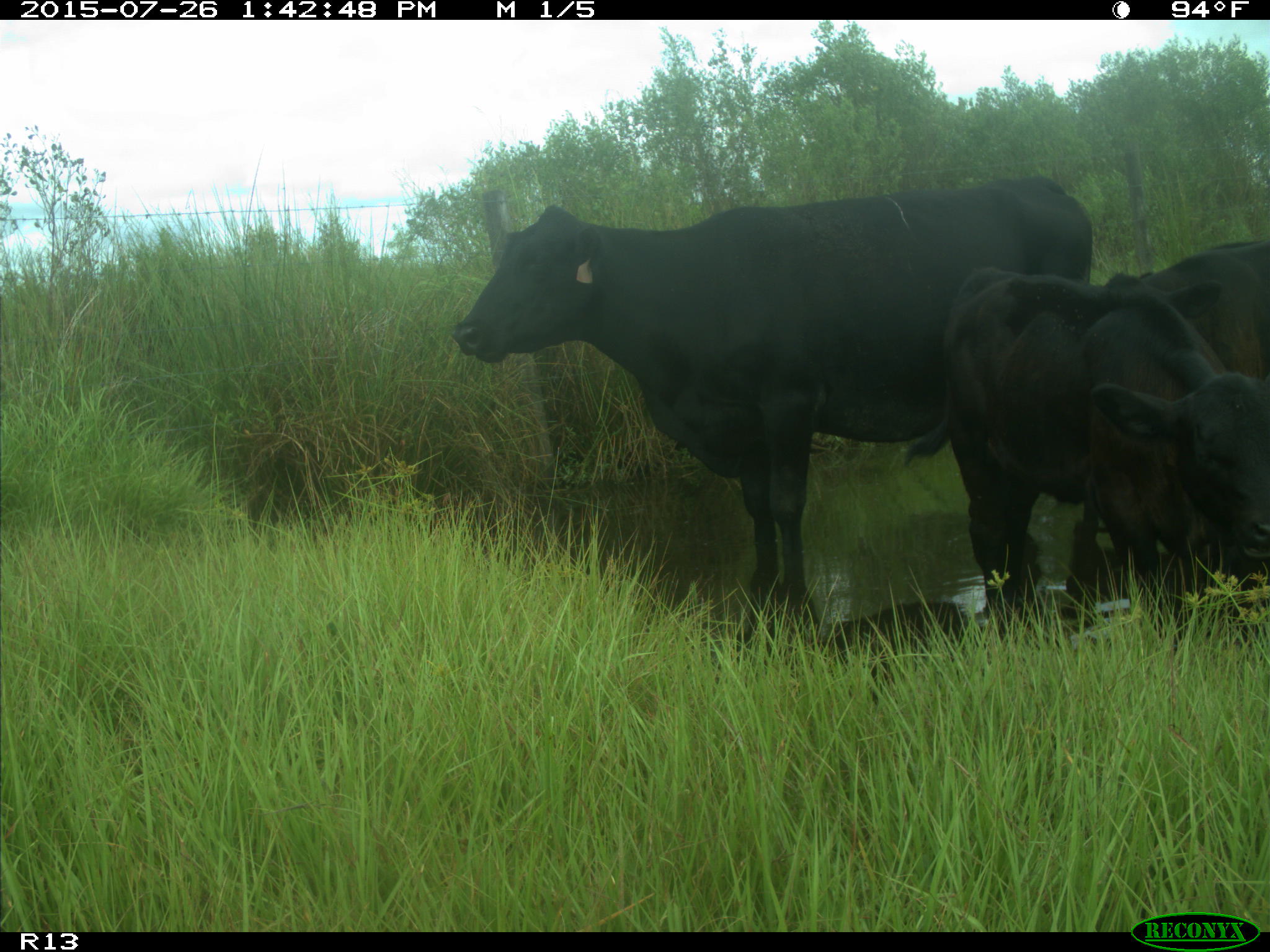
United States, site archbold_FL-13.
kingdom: Animalia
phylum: Chordata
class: Mammalia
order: Artiodactyla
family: Bovidae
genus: Bos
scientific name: Bos taurus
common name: domestic cow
Bos taurus (domestic cow).